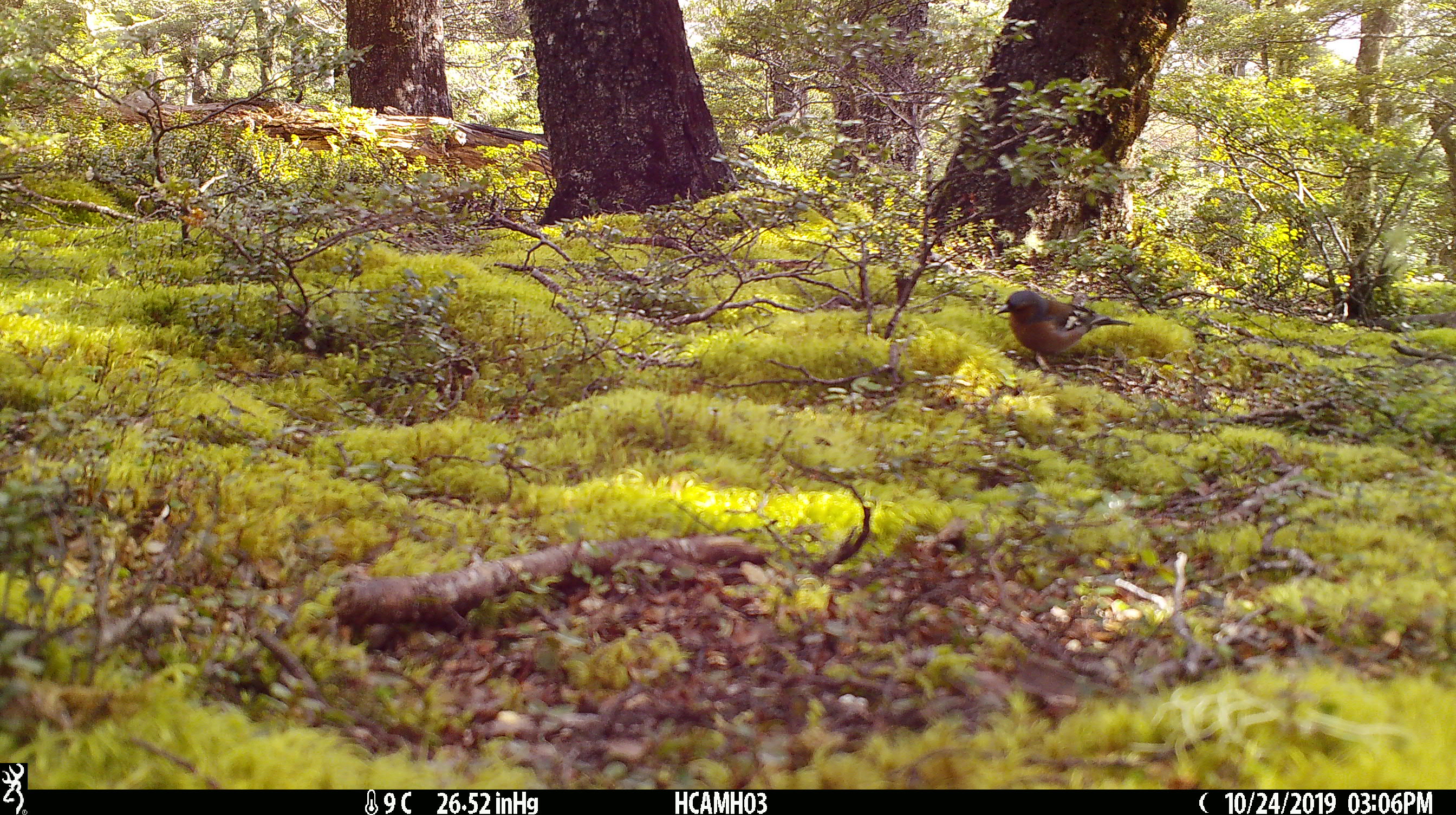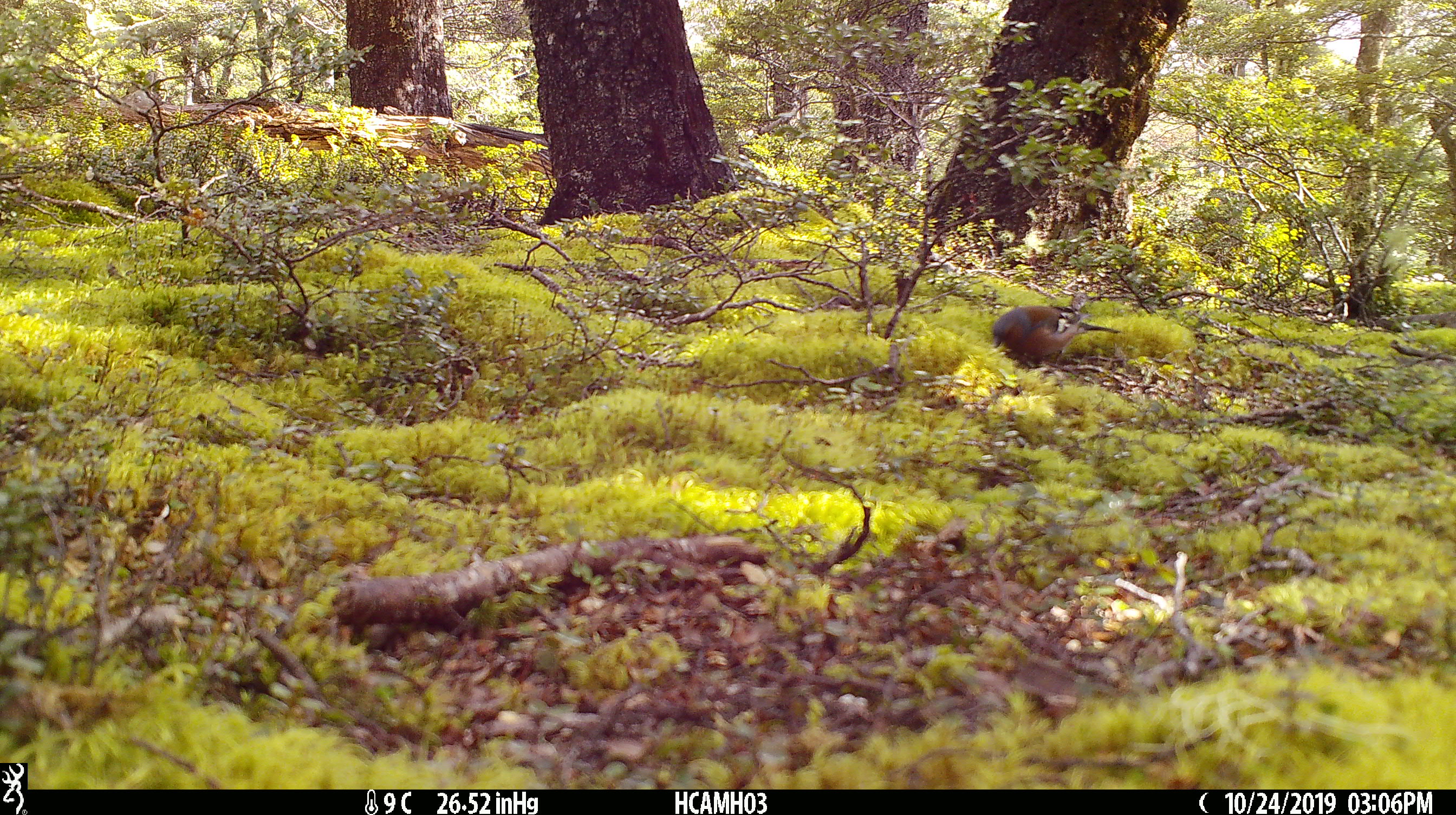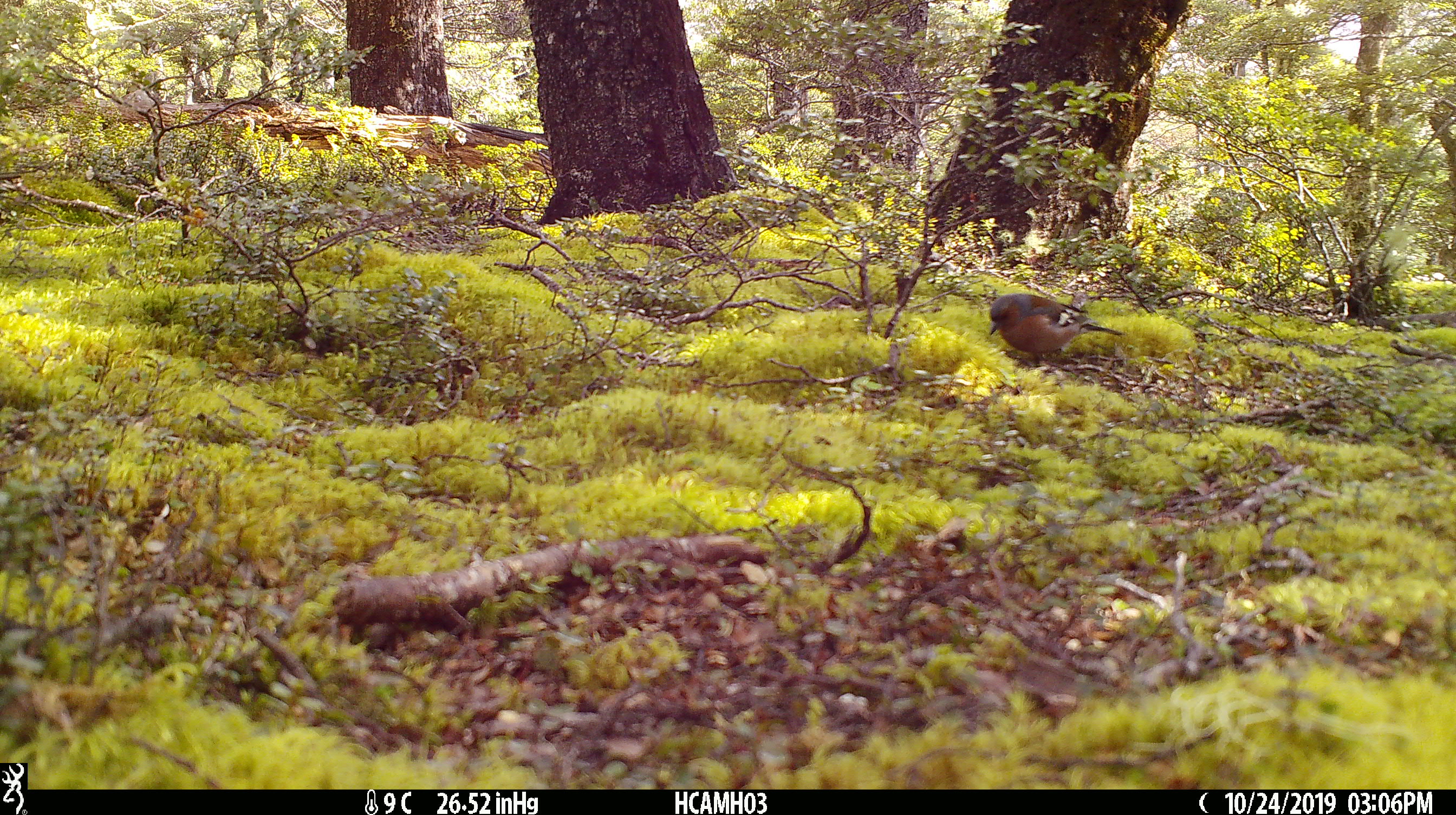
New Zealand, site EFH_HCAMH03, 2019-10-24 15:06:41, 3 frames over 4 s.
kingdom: Animalia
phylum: Chordata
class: Aves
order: Passeriformes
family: Fringillidae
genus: Fringilla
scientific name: Fringilla coelebs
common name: common chaffinch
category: chaffinch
Chaffinch (common chaffinch) (Fringilla coelebs).